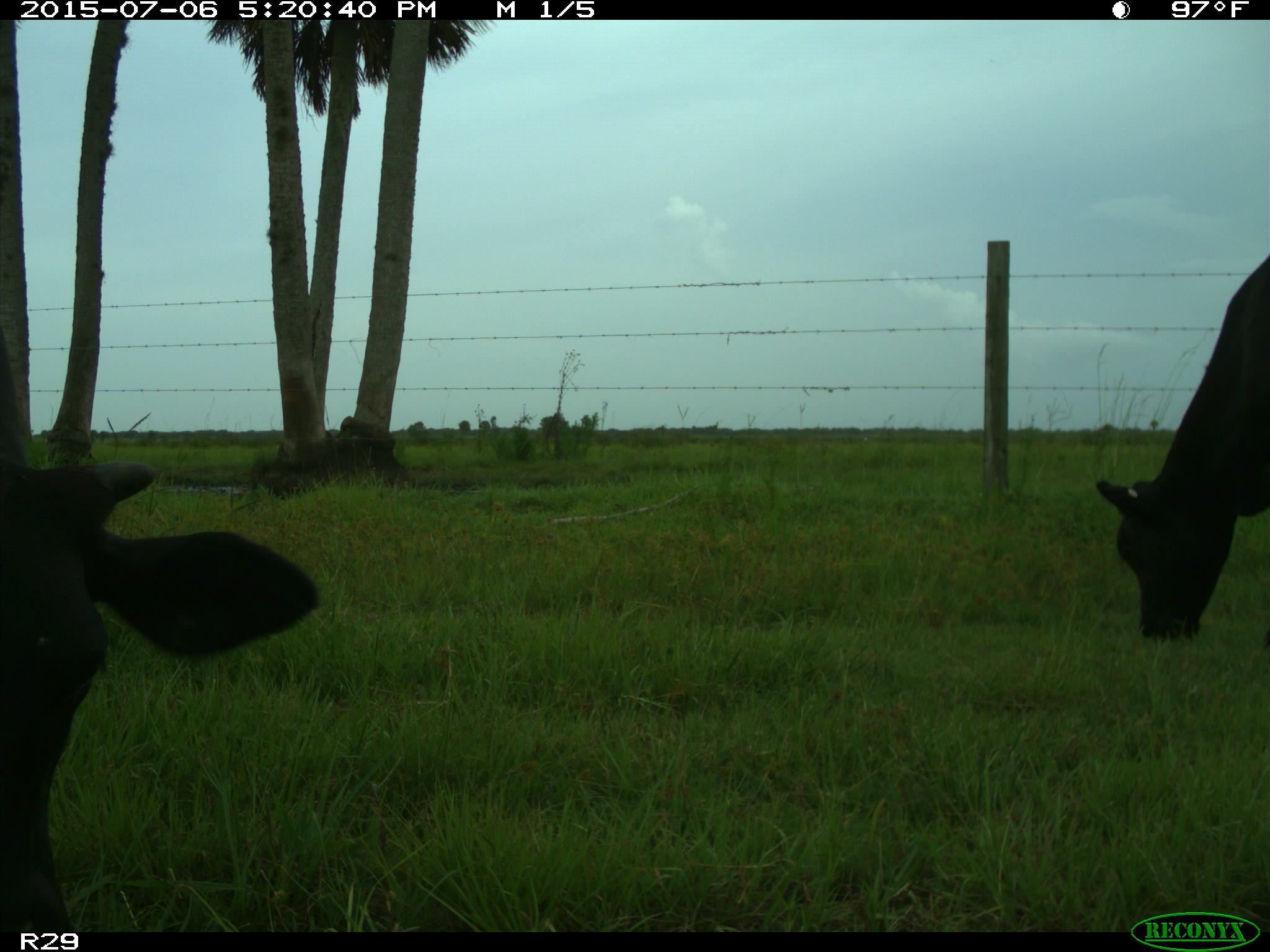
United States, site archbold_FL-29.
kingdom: Animalia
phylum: Chordata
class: Mammalia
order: Artiodactyla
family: Bovidae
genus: Bos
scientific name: Bos taurus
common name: domestic cow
Bos taurus (domestic cow).